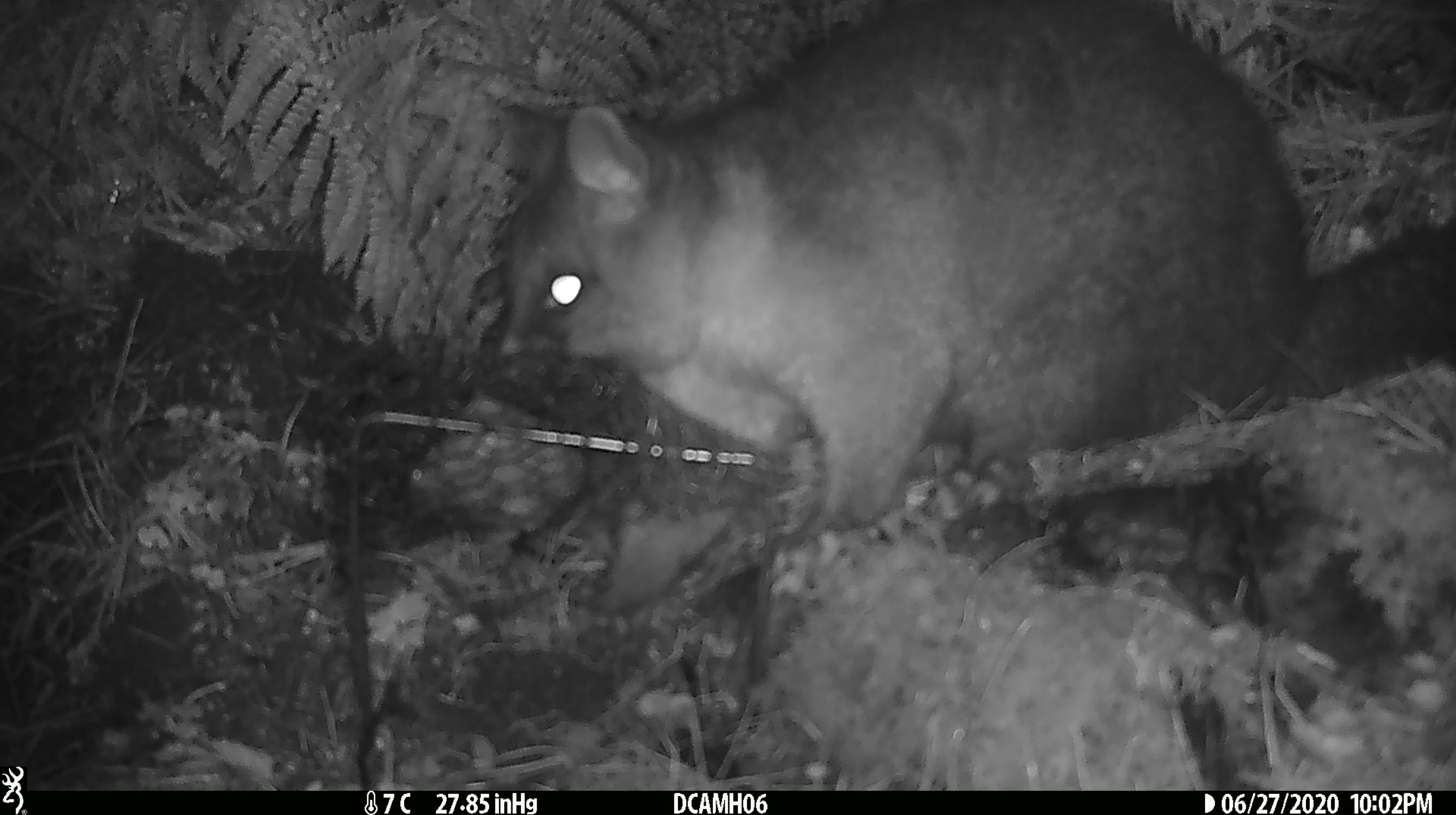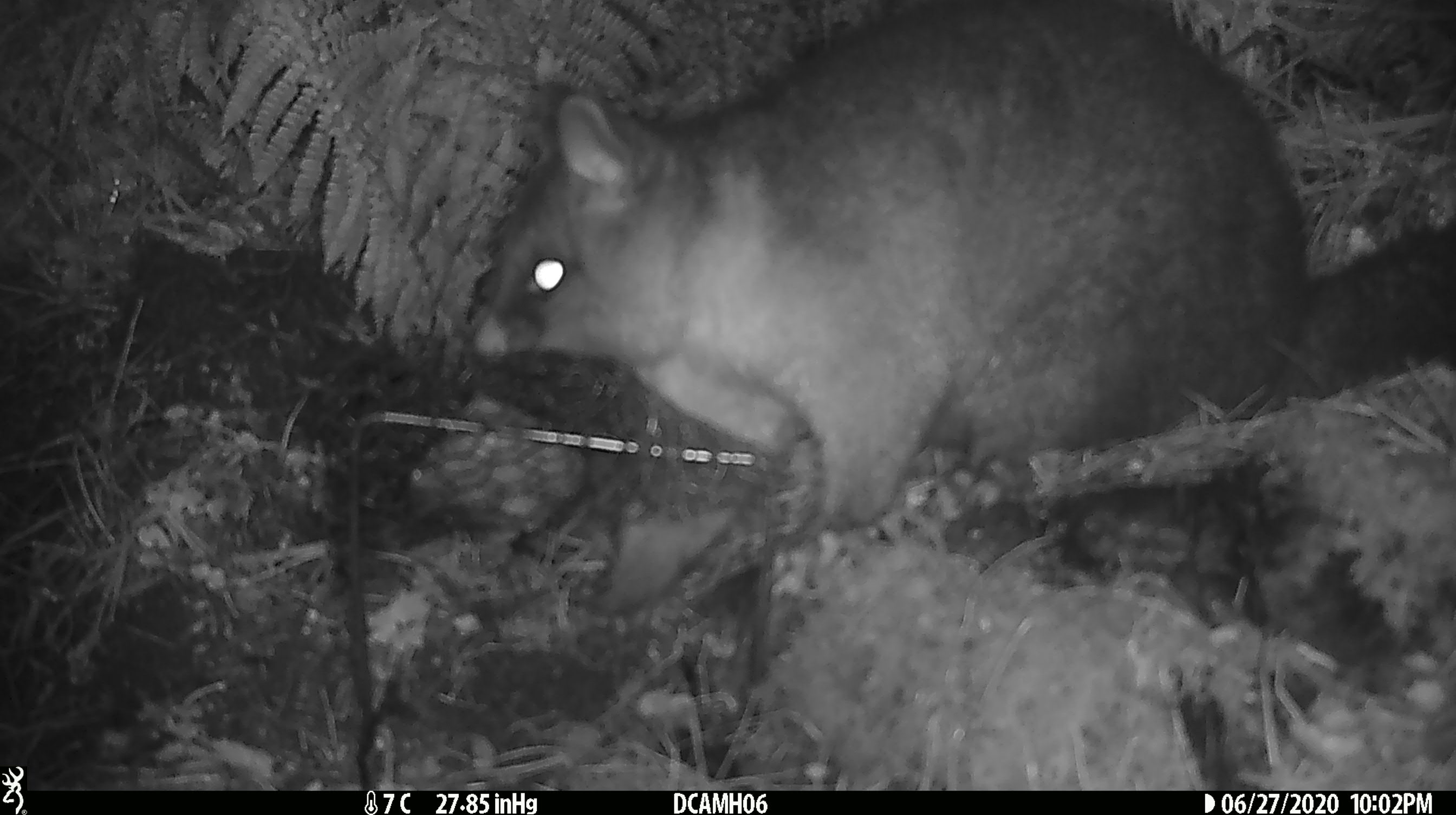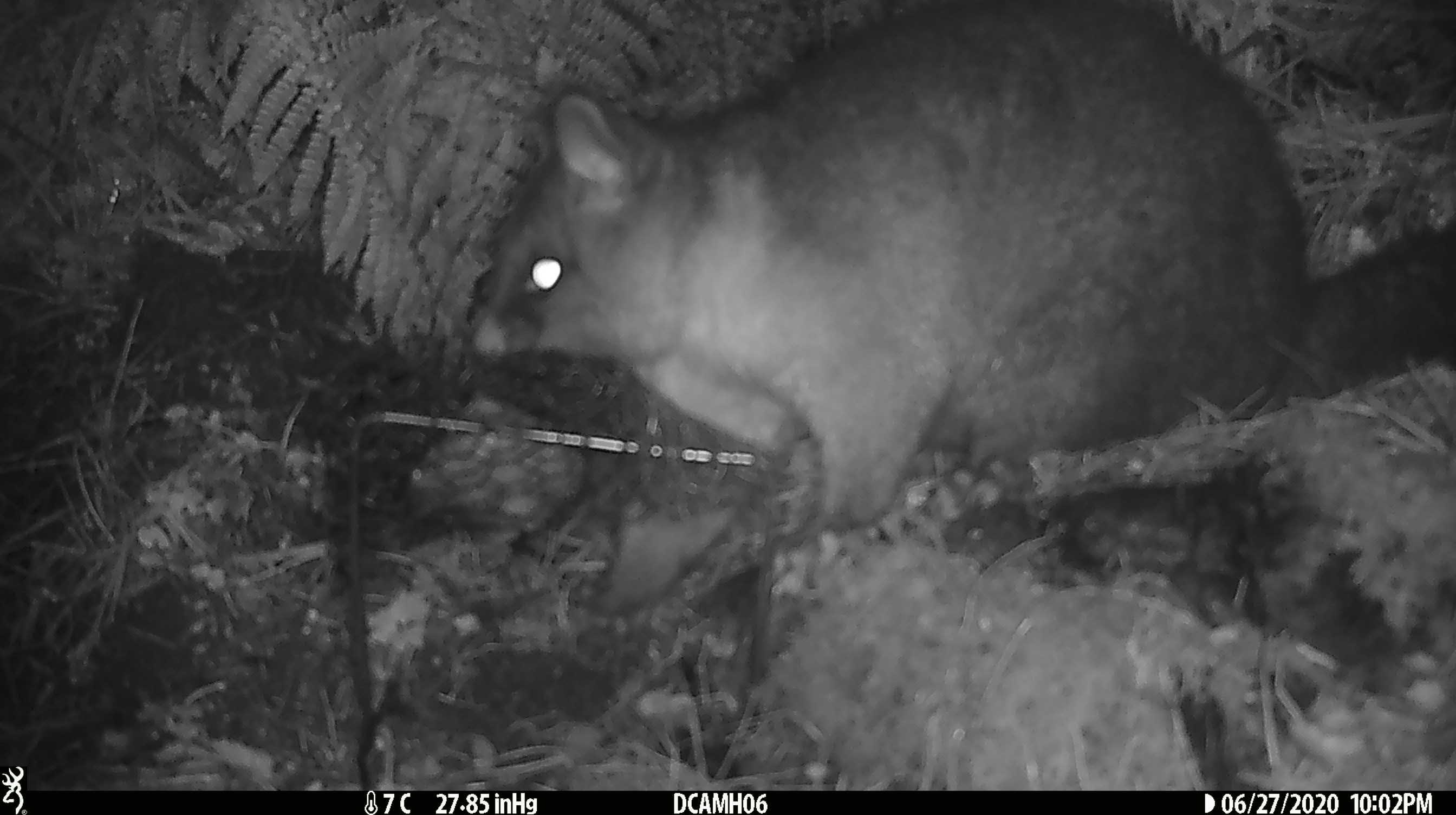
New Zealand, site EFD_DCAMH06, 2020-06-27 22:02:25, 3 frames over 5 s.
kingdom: Animalia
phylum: Chordata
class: Mammalia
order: Diprotodontia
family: Phalangeridae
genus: Trichosurus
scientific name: Trichosurus vulpecula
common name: common brushtail possum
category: possum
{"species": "possum (common brushtail possum) (Trichosurus vulpecula)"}